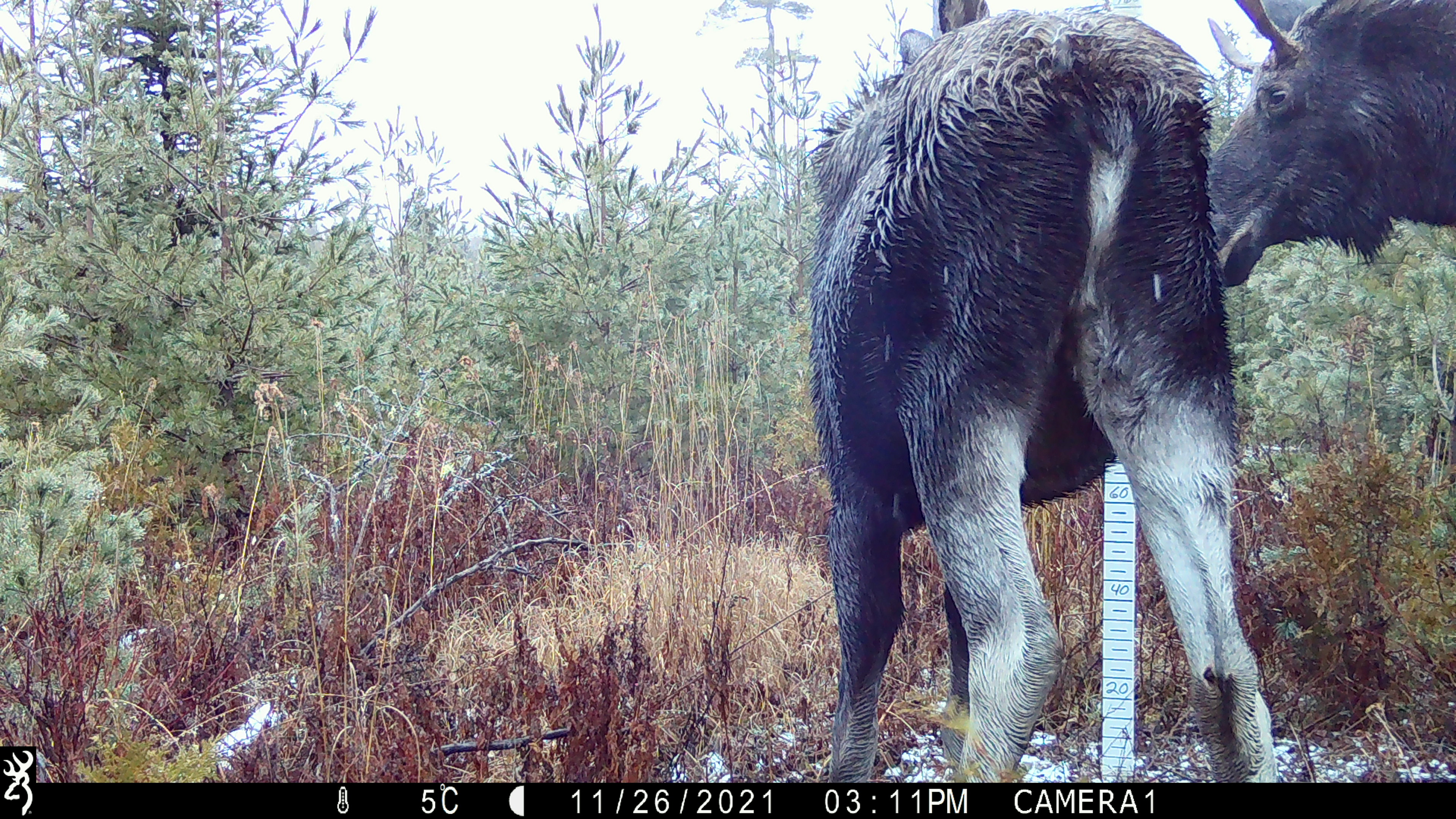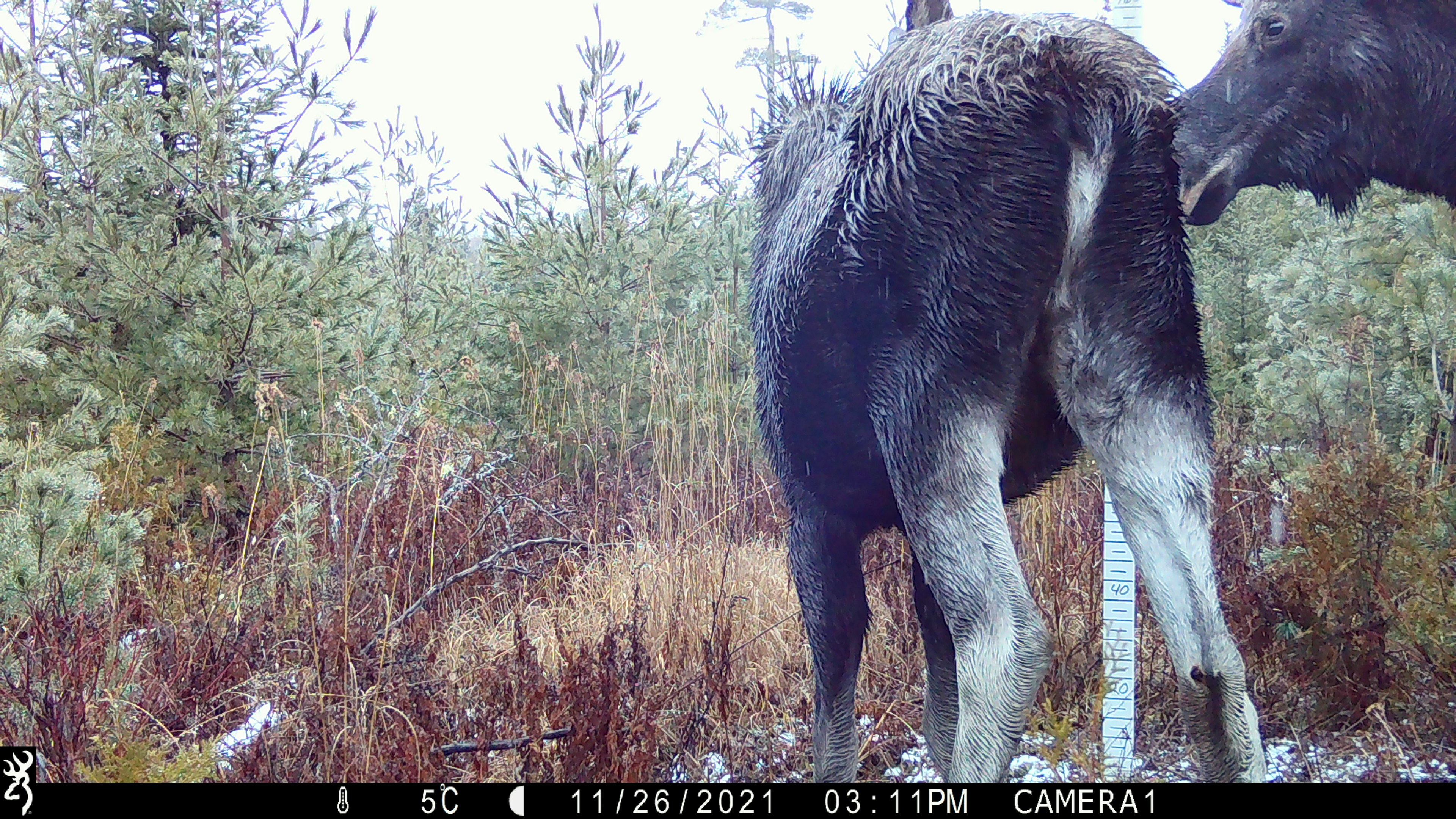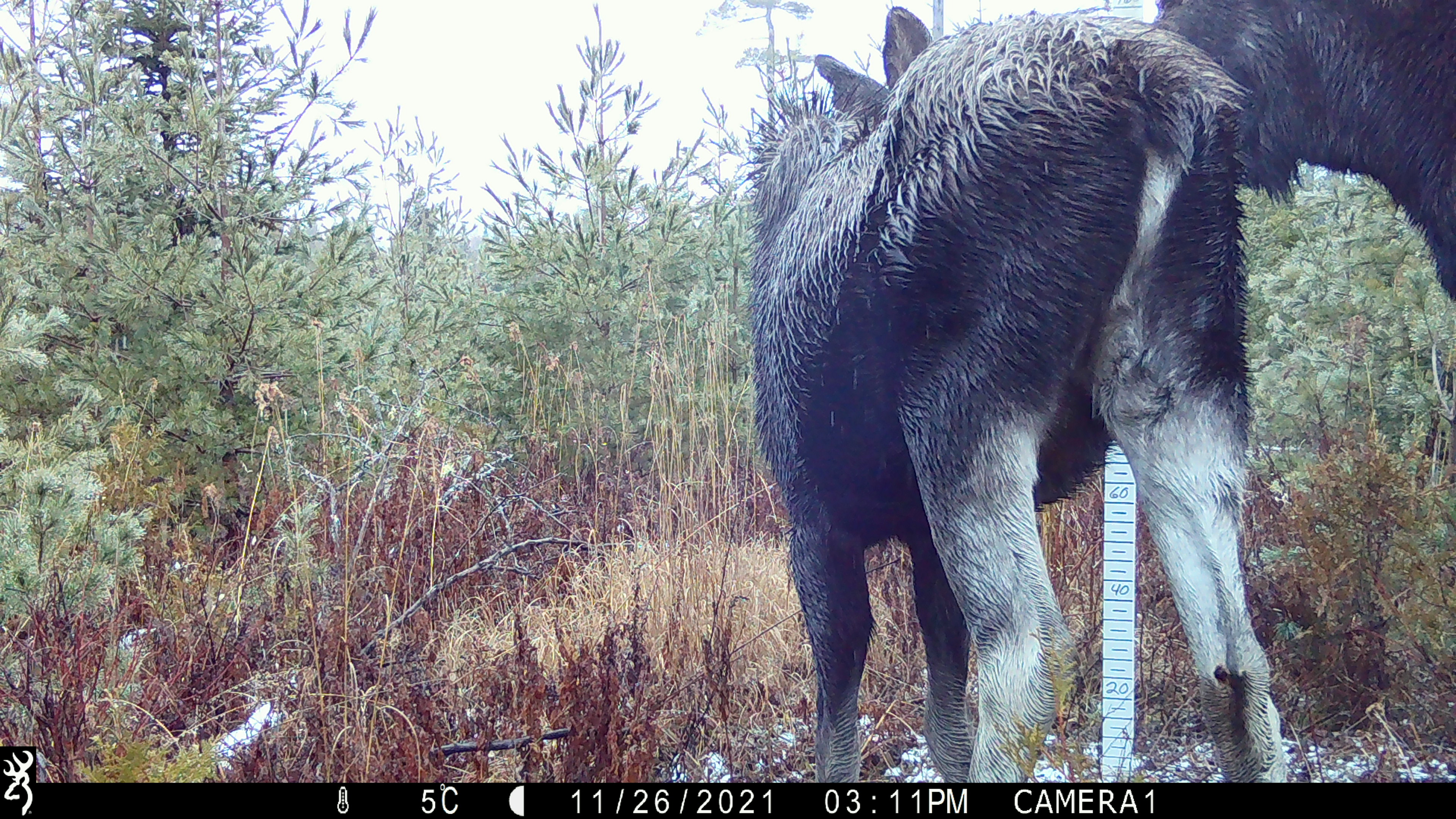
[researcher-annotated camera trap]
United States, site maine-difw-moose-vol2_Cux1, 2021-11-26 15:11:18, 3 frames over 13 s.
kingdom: Animalia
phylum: Chordata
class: Mammalia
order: Artiodactyla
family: Cervidae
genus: Alces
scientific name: Alces alces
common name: moose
Moose (Alces alces).